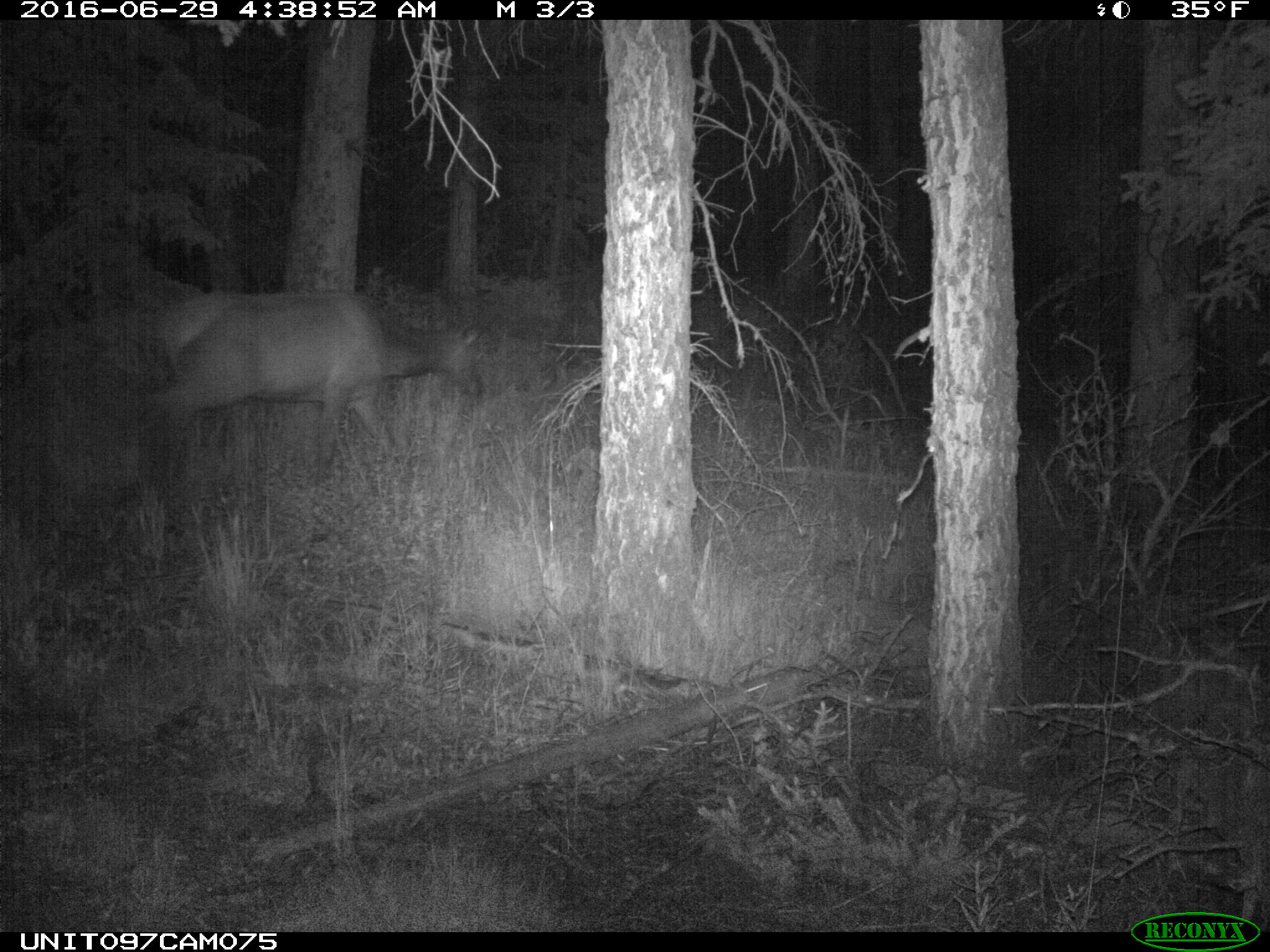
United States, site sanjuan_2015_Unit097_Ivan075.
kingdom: Animalia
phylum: Chordata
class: Mammalia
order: Artiodactyla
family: Cervidae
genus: Cervus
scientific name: Cervus elaphus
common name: red deer